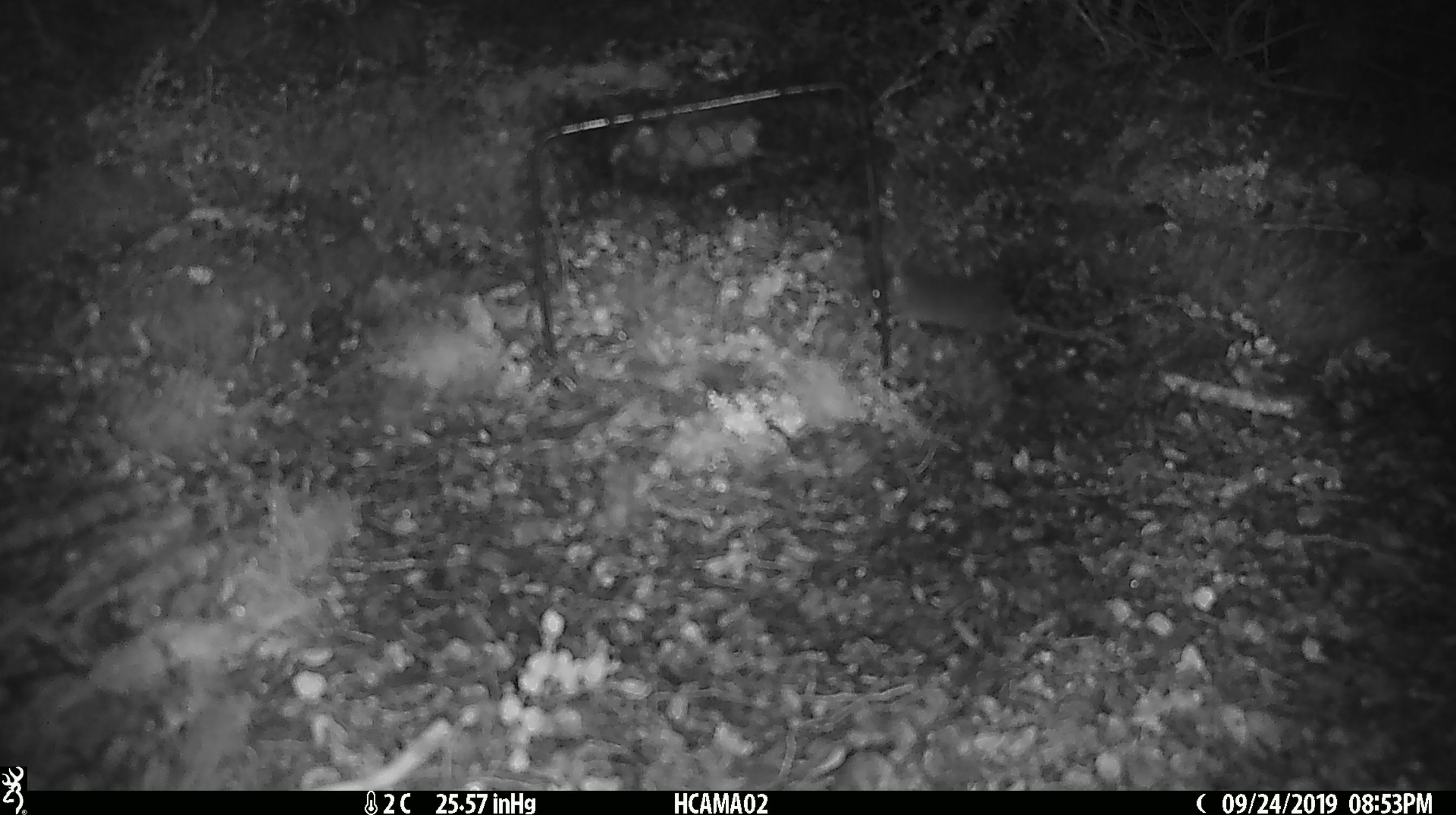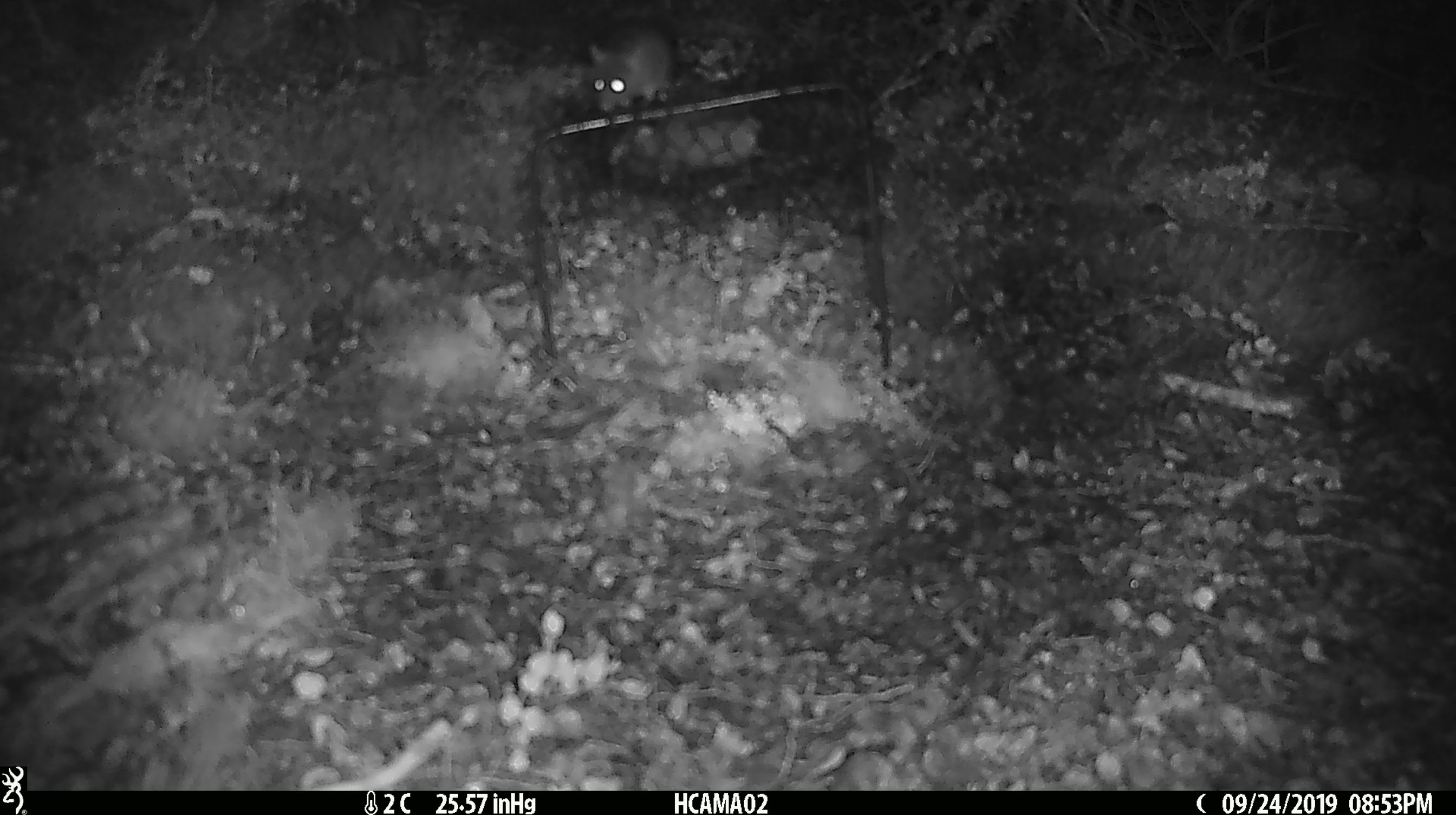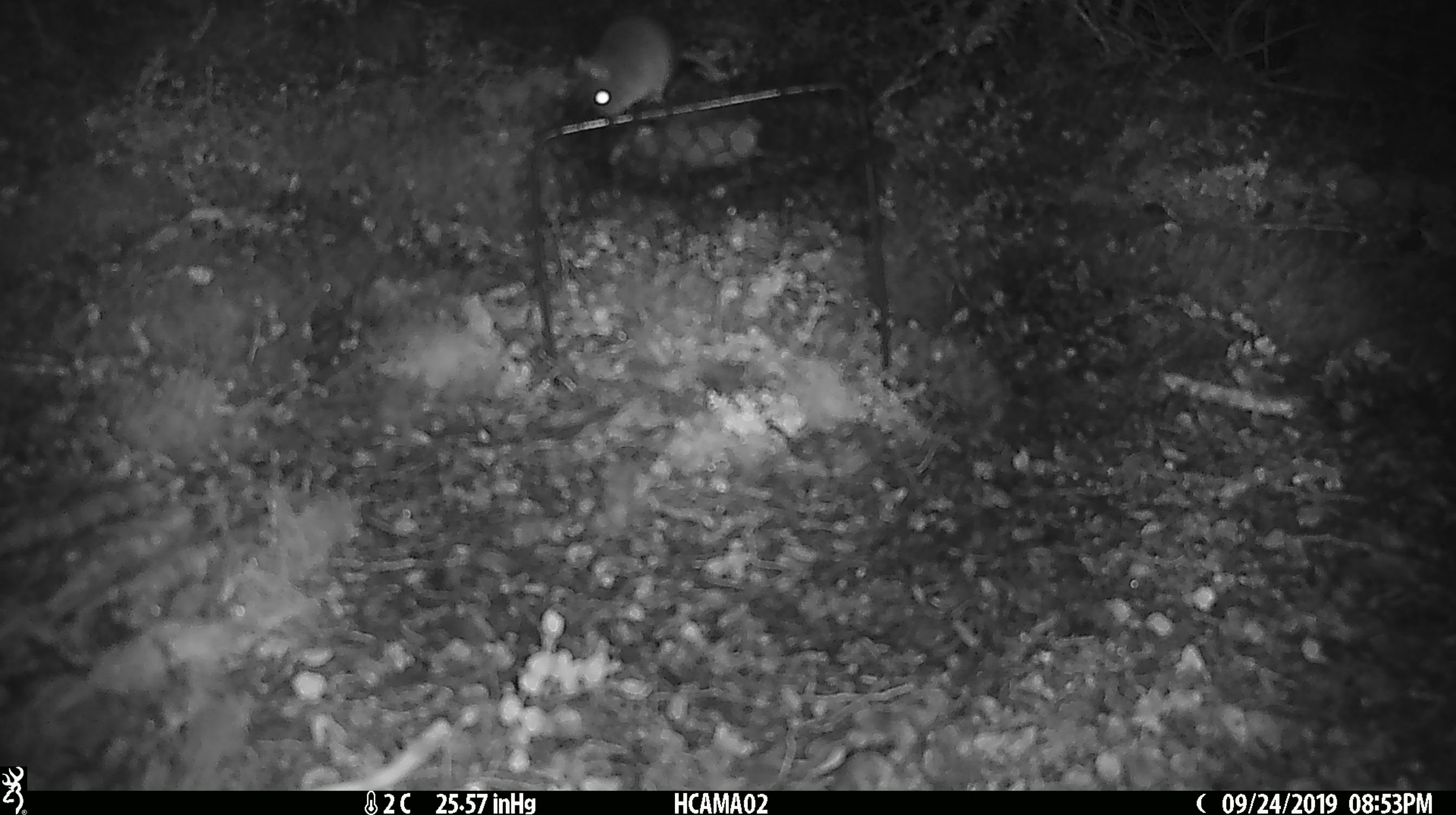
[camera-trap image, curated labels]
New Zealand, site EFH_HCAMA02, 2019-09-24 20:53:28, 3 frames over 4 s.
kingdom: Animalia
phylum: Chordata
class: Mammalia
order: Rodentia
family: Muridae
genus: Mus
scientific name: Mus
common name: mouse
Mouse (Mus).